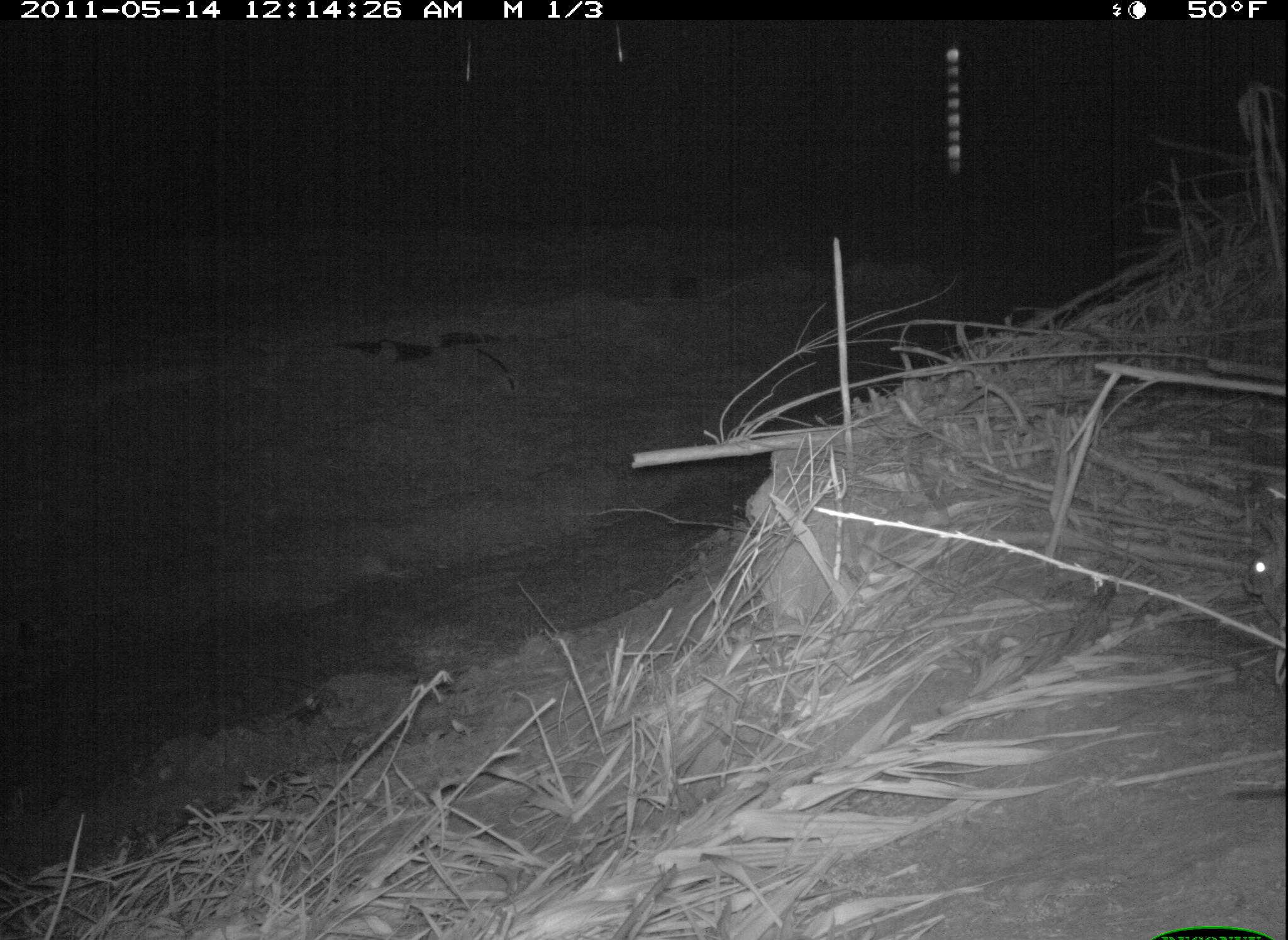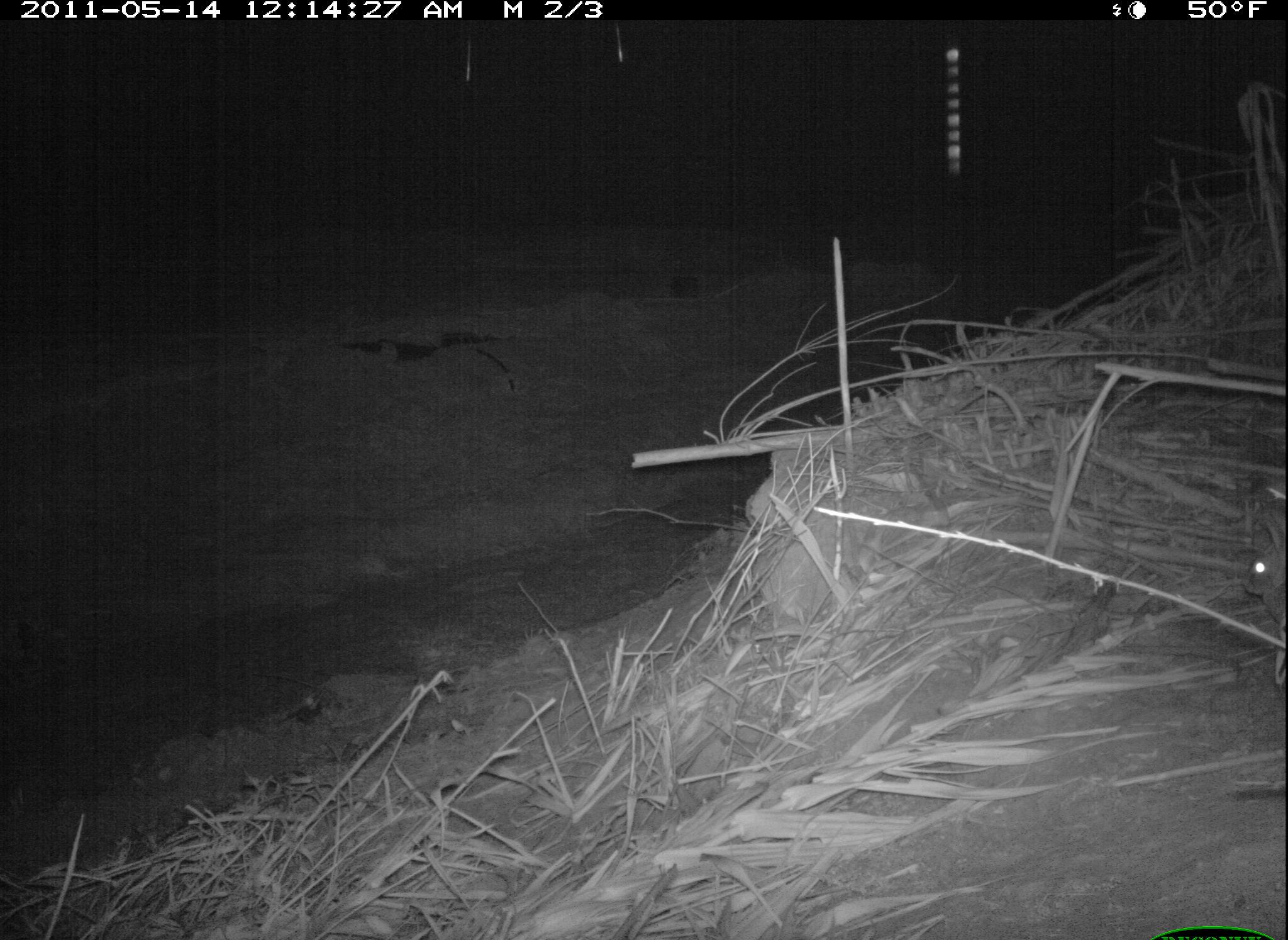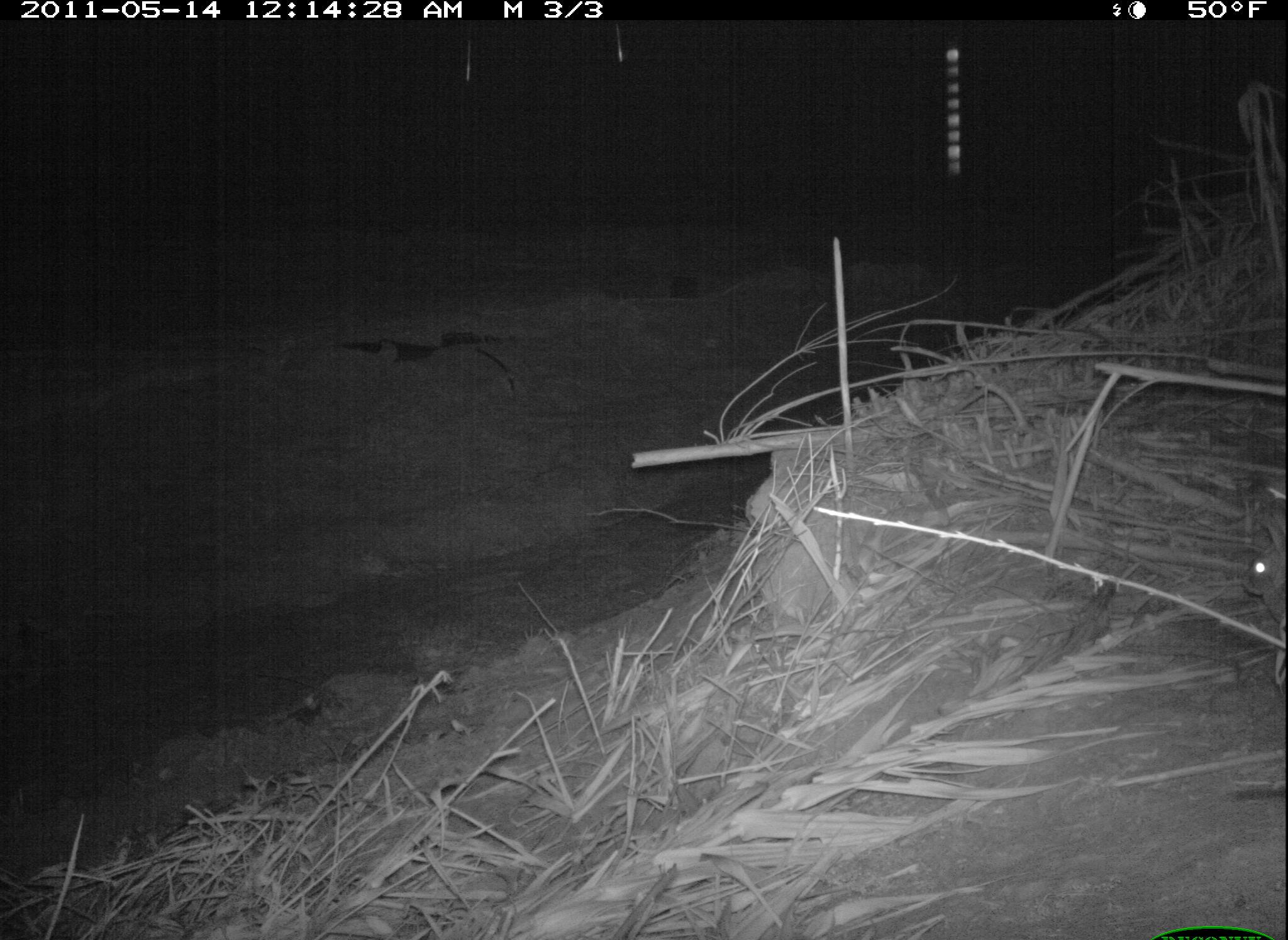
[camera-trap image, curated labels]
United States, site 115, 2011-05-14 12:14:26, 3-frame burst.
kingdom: Animalia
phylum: Chordata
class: Mammalia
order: Lagomorpha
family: Leporidae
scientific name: Leporidae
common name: rabbits and hares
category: rabbit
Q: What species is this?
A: Rabbit (rabbits and hares) (Leporidae).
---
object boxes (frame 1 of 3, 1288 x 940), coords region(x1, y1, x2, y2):
rabbit: region(1235, 482, 1286, 667)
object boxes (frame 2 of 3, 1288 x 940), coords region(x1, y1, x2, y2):
rabbit: region(1230, 512, 1285, 689)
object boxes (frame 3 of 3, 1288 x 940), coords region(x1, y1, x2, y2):
rabbit: region(1243, 517, 1286, 688)